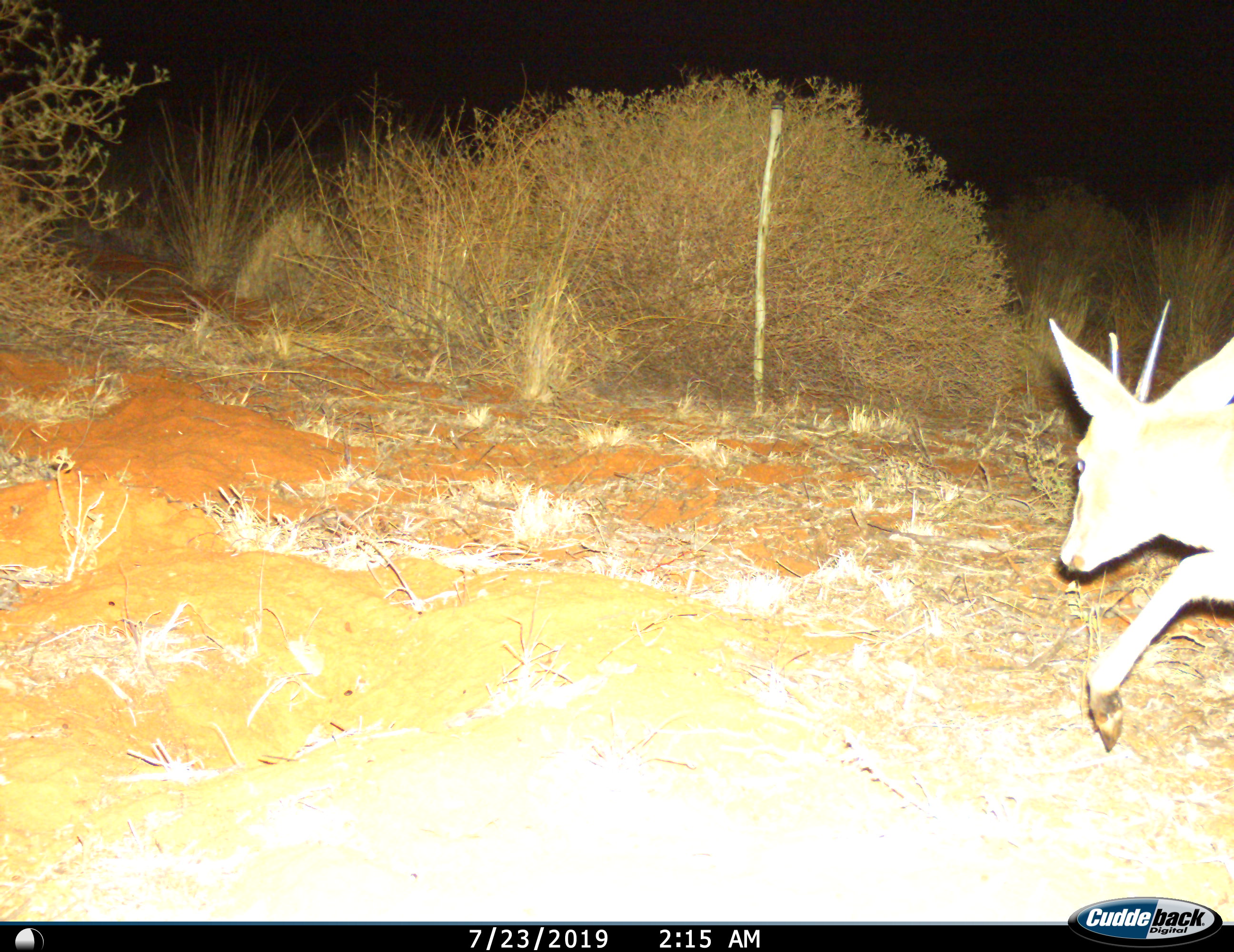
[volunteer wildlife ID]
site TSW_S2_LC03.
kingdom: Animalia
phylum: Chordata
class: Mammalia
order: Artiodactyla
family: Bovidae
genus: Sylvicapra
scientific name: Sylvicapra grimmia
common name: common duiker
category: duikercommongrey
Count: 1.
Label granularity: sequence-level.